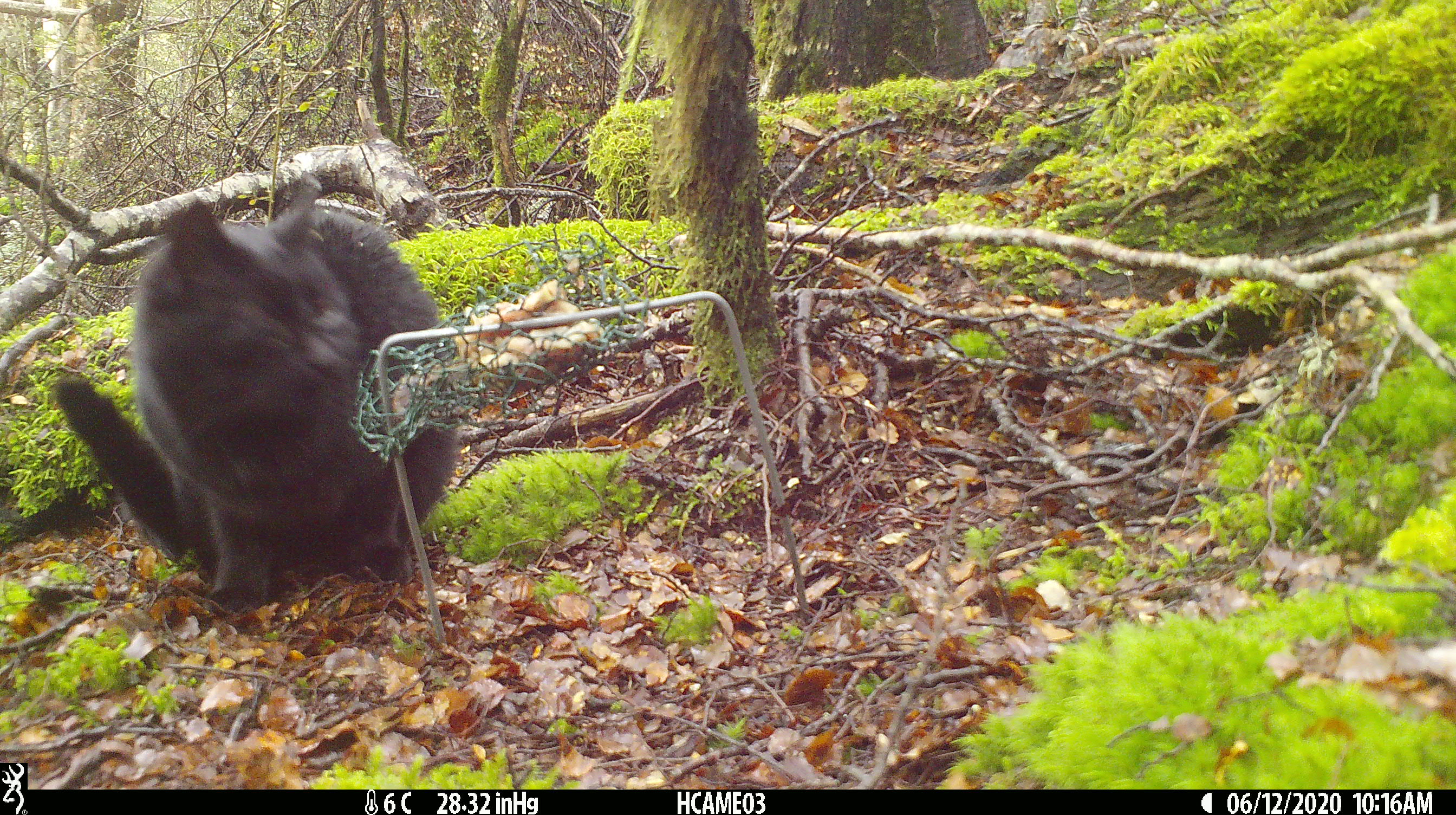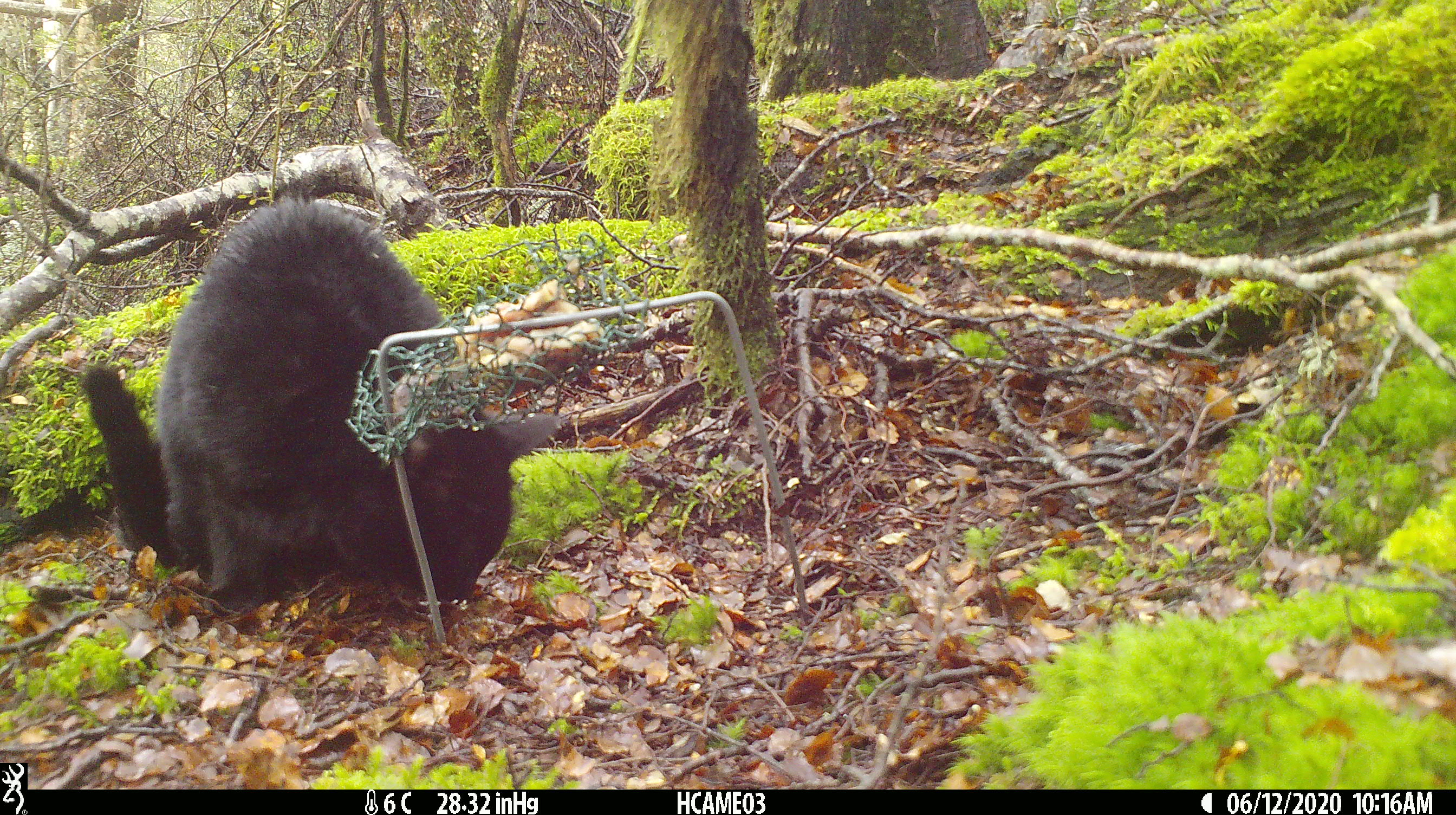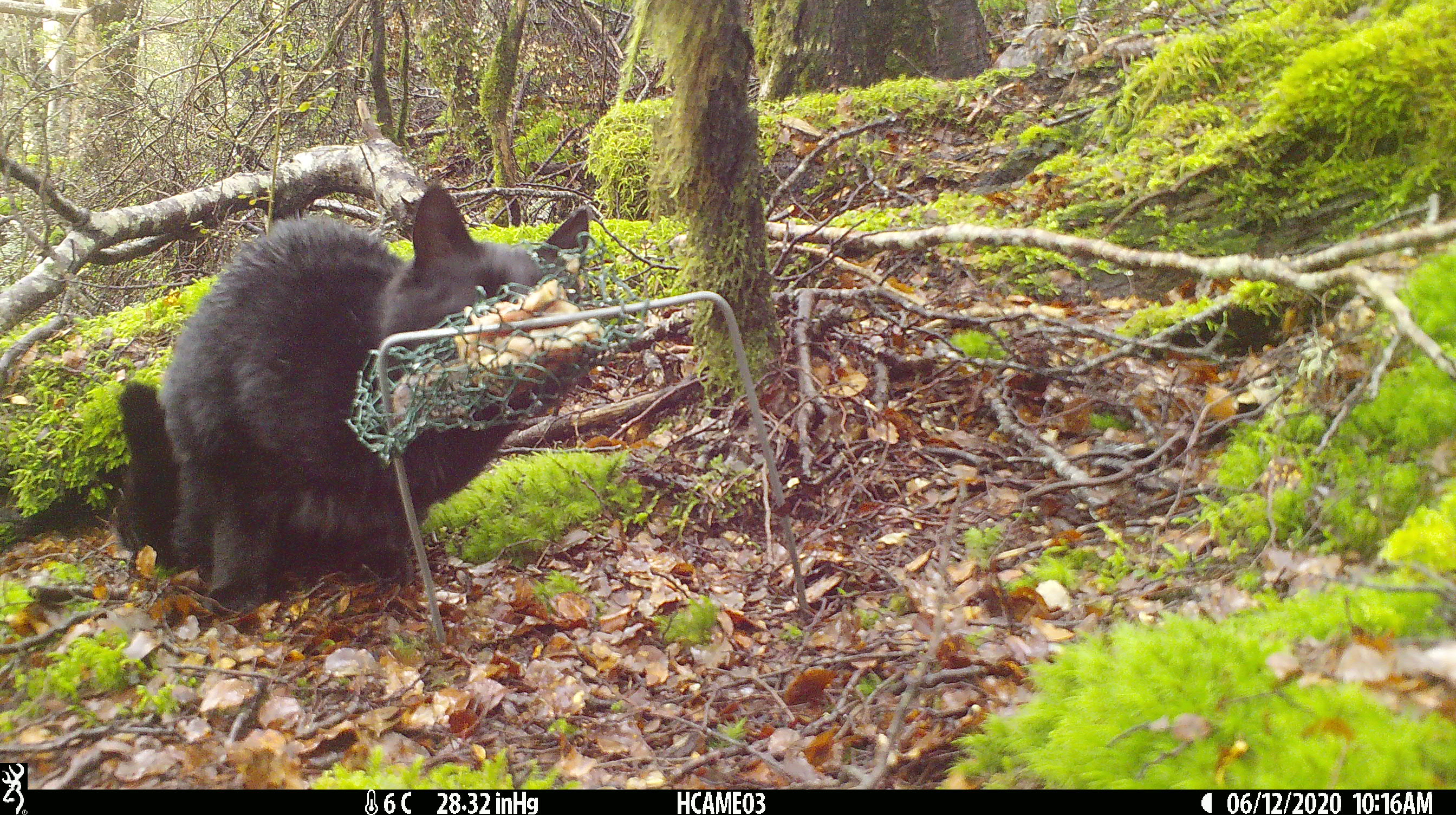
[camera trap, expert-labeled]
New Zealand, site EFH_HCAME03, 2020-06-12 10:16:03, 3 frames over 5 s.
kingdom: Animalia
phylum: Chordata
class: Mammalia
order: Carnivora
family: Felidae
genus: Felis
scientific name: Felis catus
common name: domestic cat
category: cat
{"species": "cat (domestic cat) (Felis catus)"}